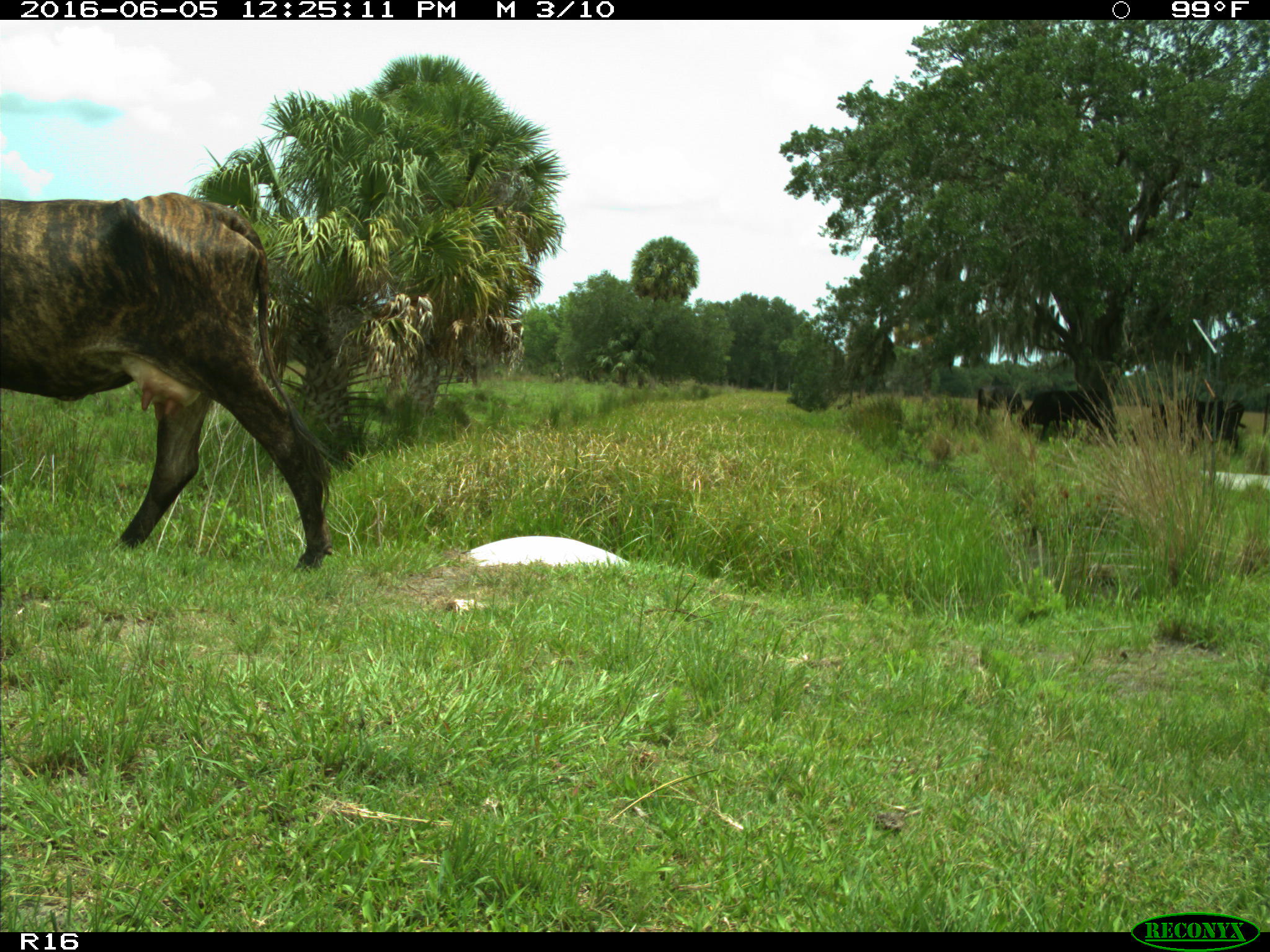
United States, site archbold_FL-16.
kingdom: Animalia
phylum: Chordata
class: Mammalia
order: Artiodactyla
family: Bovidae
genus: Bos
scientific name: Bos taurus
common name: domestic cow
Bos taurus (domestic cow).